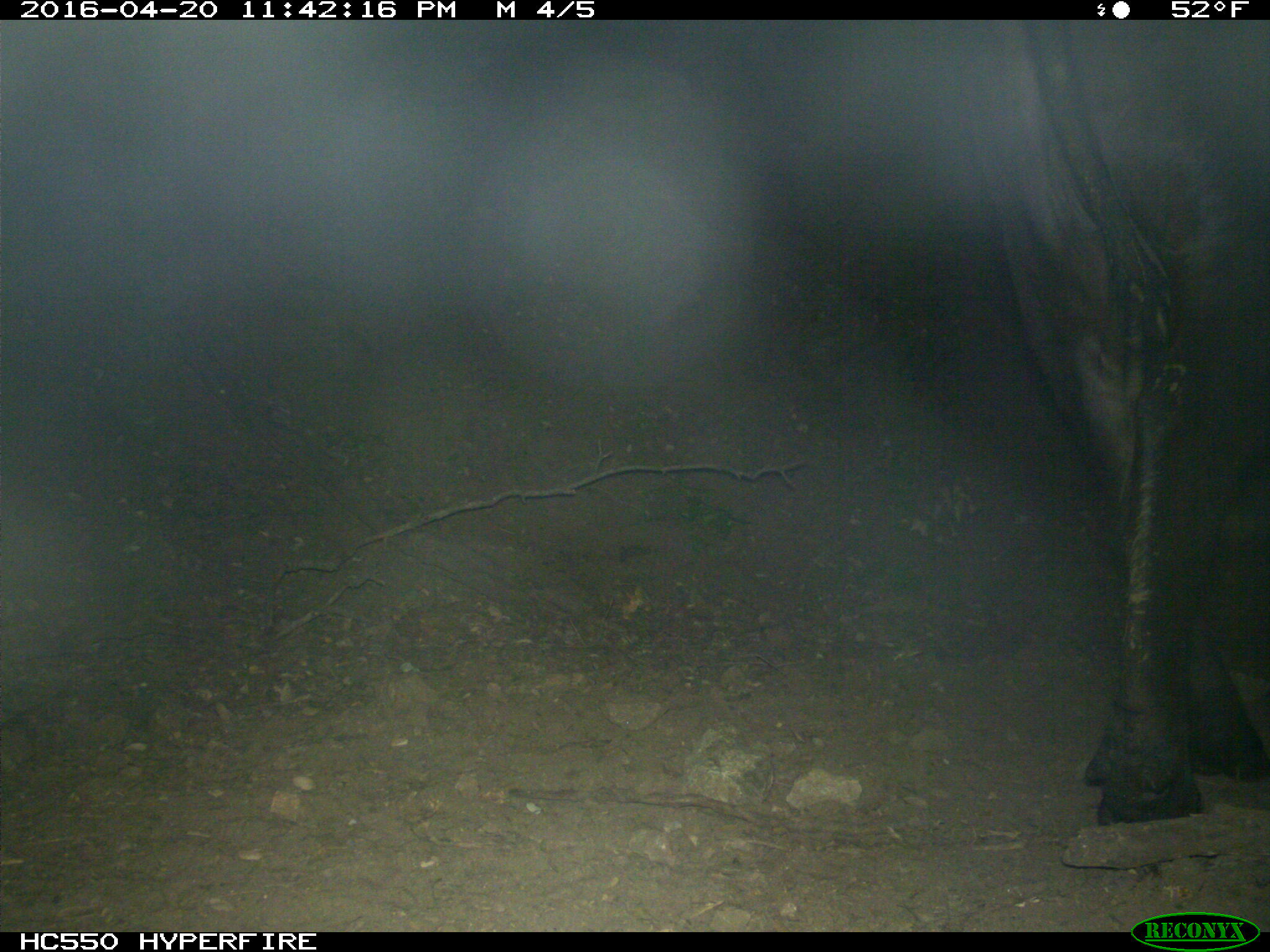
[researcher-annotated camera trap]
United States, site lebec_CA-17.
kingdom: Animalia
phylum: Chordata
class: Mammalia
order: Artiodactyla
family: Bovidae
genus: Bos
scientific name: Bos taurus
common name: domestic cow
Bos taurus (domestic cow).